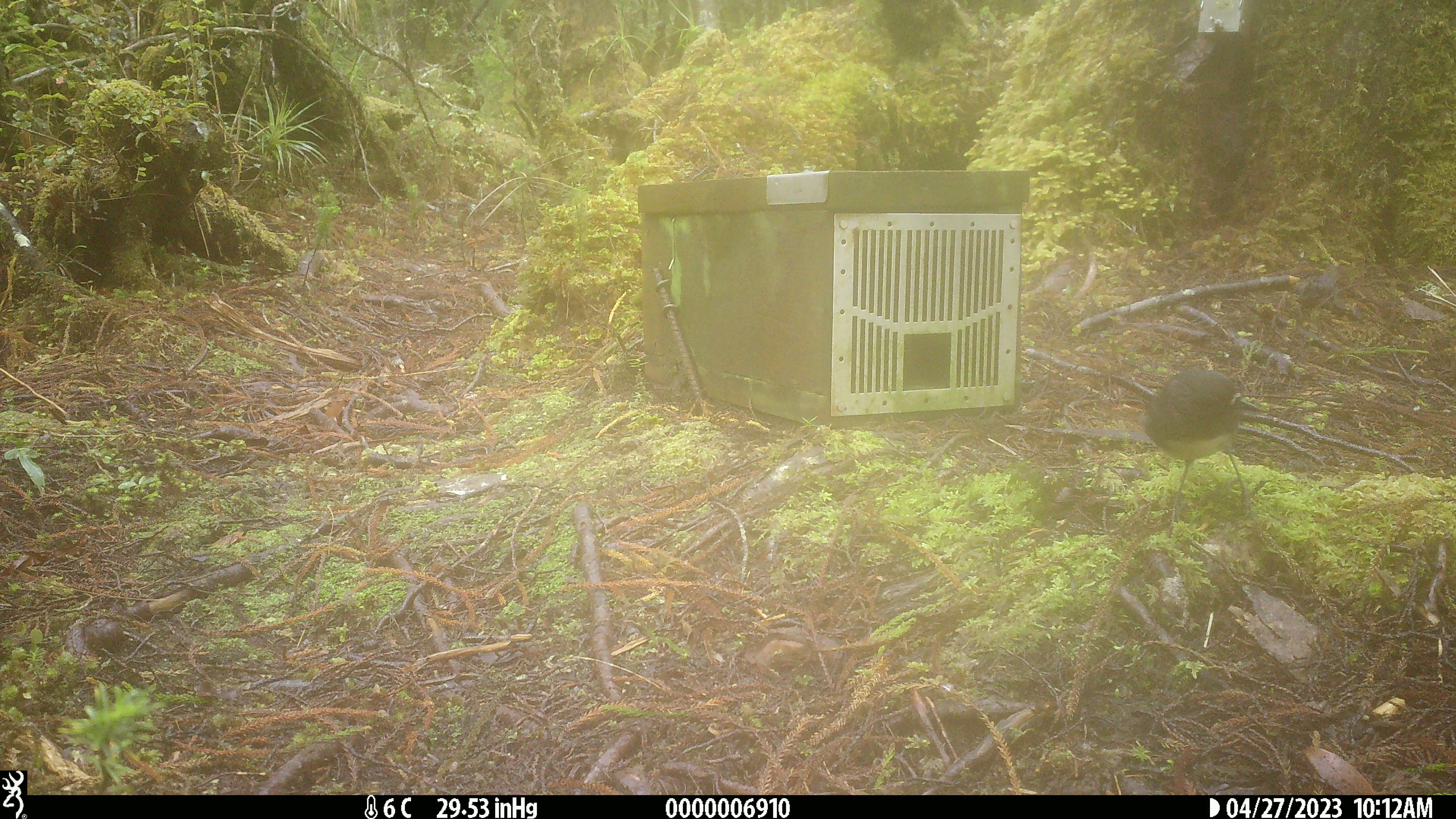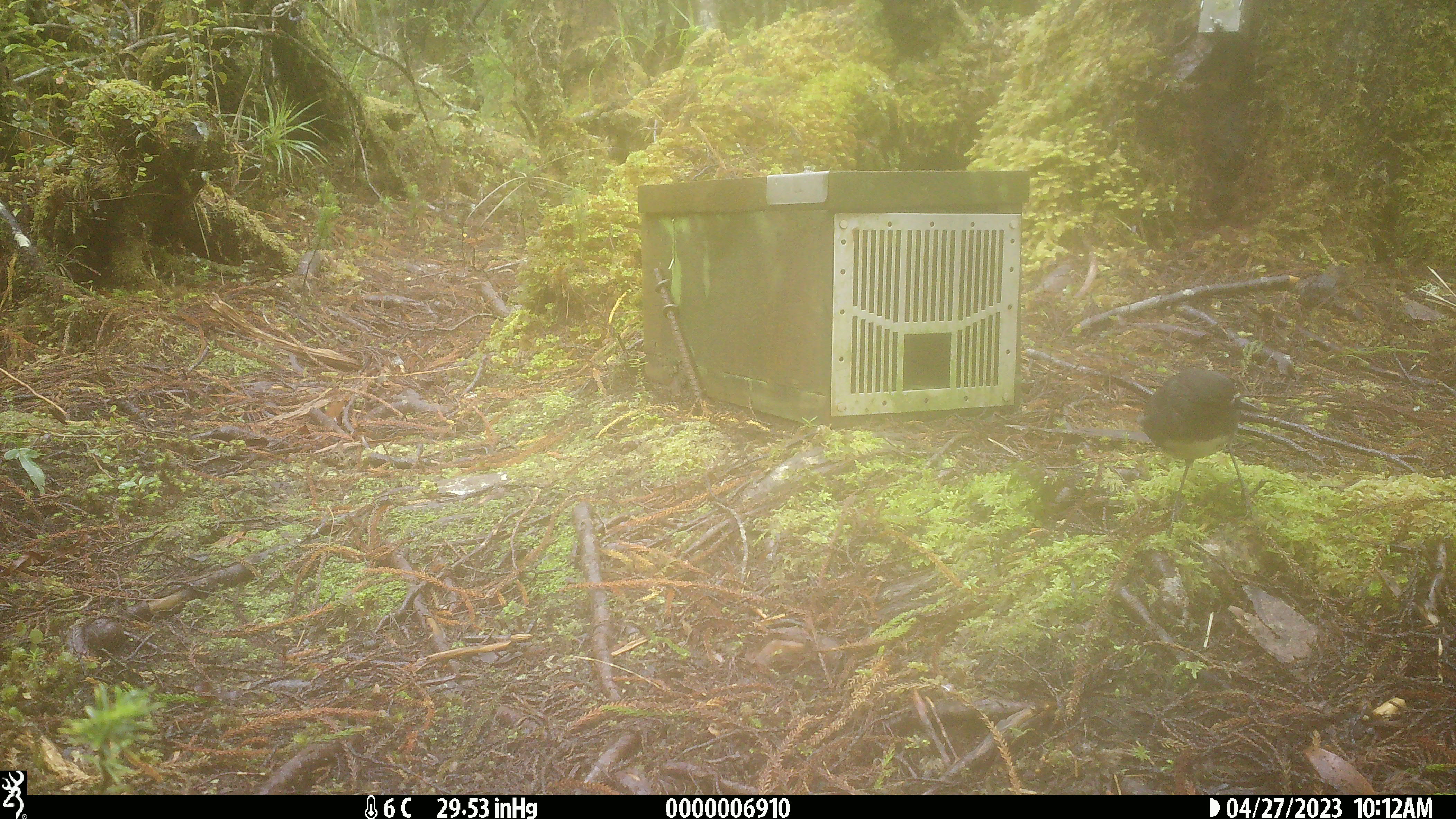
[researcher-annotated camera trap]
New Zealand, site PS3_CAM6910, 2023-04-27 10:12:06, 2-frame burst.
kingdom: Animalia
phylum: Chordata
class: Aves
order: Passeriformes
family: Petroicidae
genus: Petroica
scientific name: Petroica australis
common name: new zealand robin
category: robin